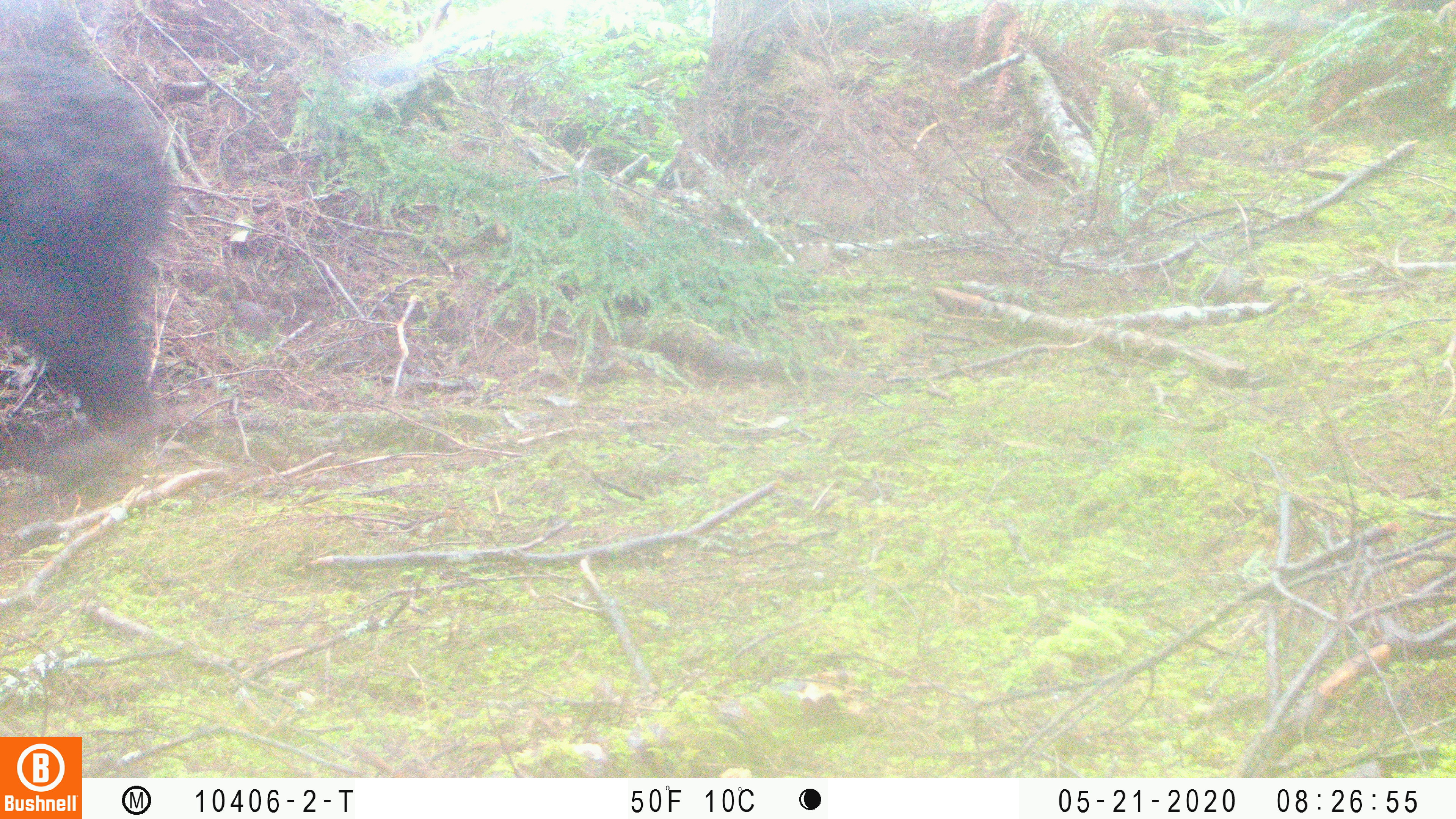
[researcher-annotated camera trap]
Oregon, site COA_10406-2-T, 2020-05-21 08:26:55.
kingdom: Animalia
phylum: Chordata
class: Mammalia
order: Carnivora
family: Ursidae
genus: Ursus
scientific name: Ursus americanus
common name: american black bear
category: black bear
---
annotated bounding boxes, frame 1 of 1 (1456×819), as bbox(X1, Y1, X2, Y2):
black bear: bbox(2, 11, 186, 467)